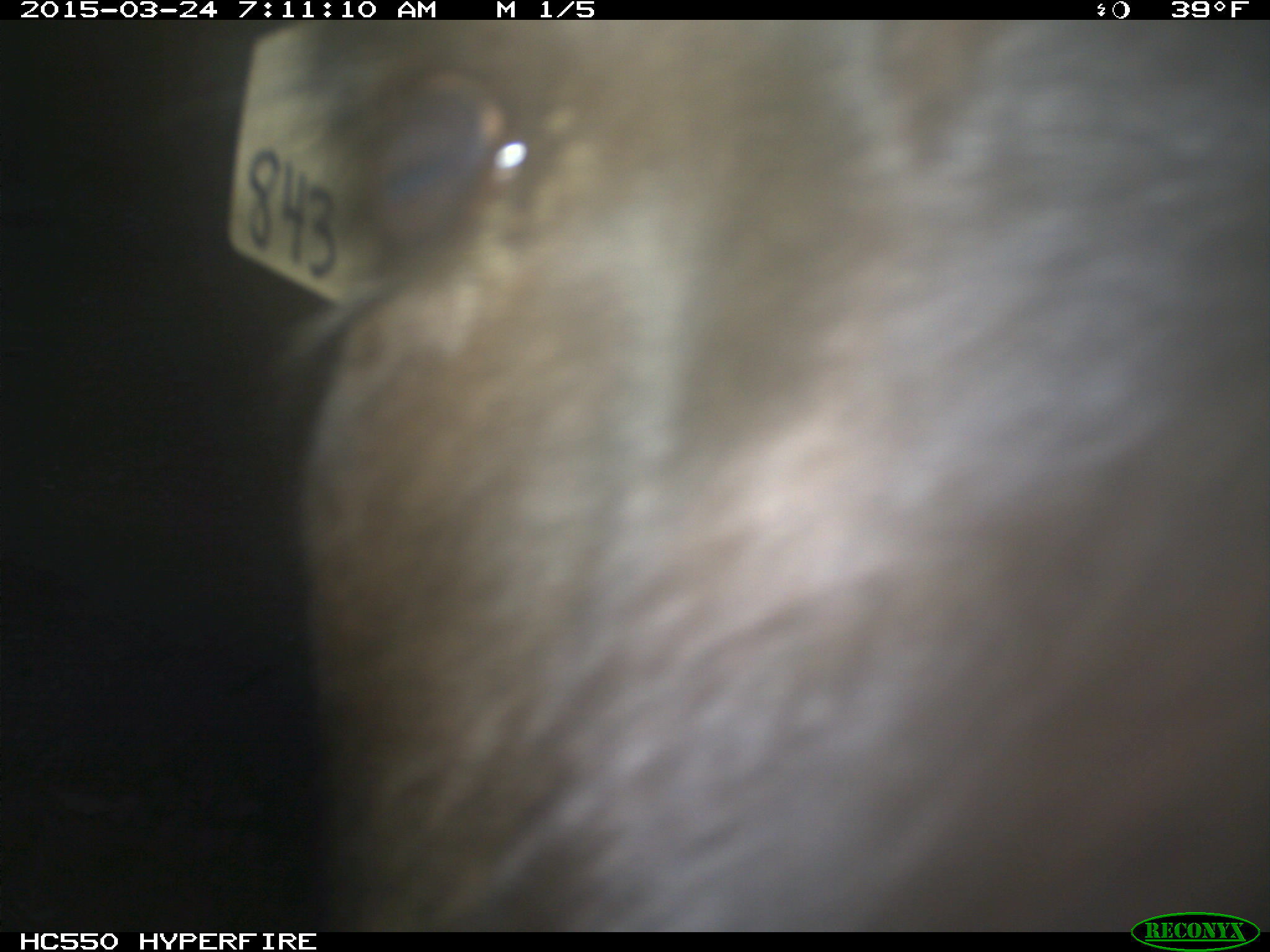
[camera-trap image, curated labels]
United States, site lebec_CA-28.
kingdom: Animalia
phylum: Chordata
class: Mammalia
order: Artiodactyla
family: Bovidae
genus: Bos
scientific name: Bos taurus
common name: domestic cow